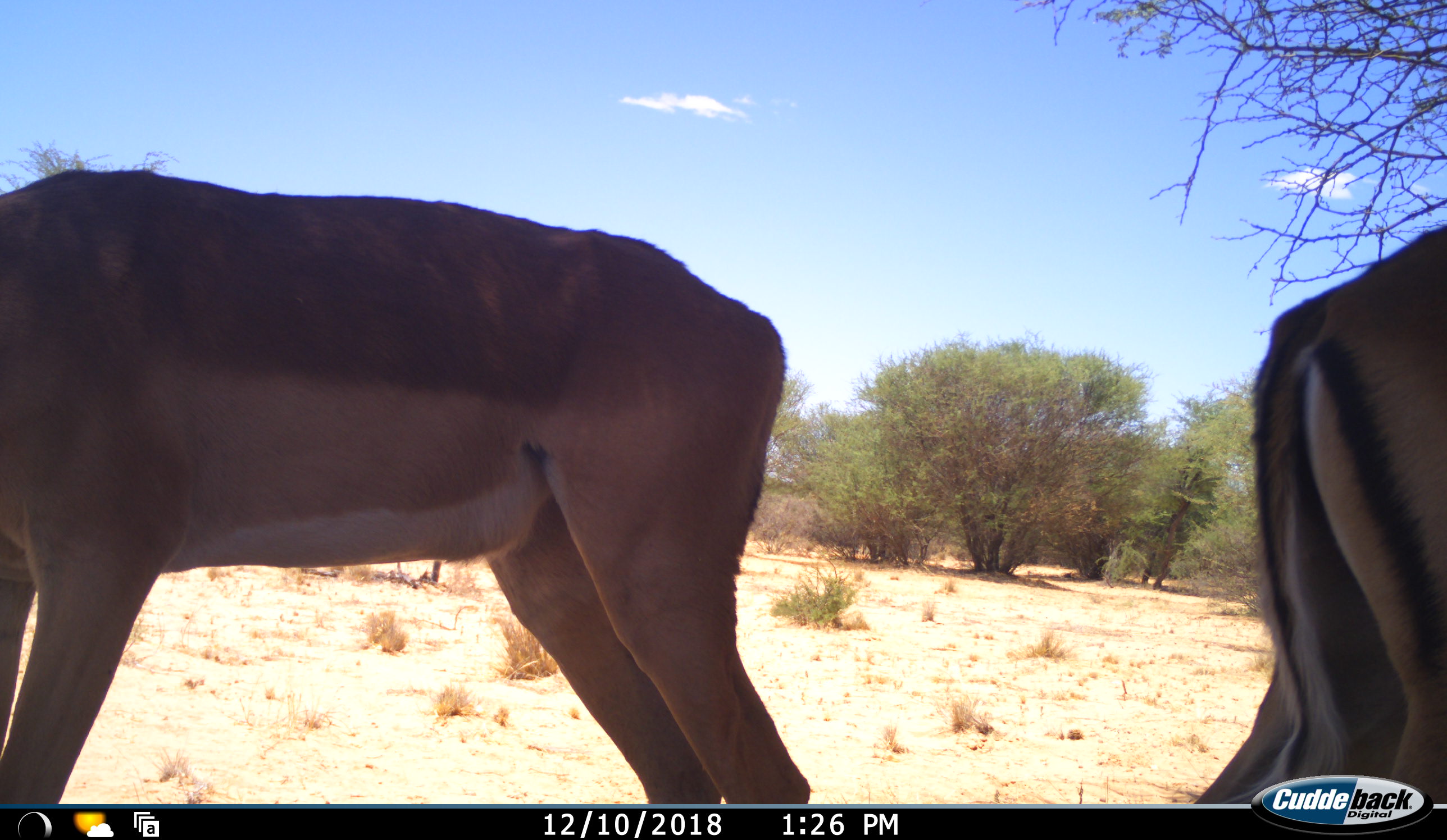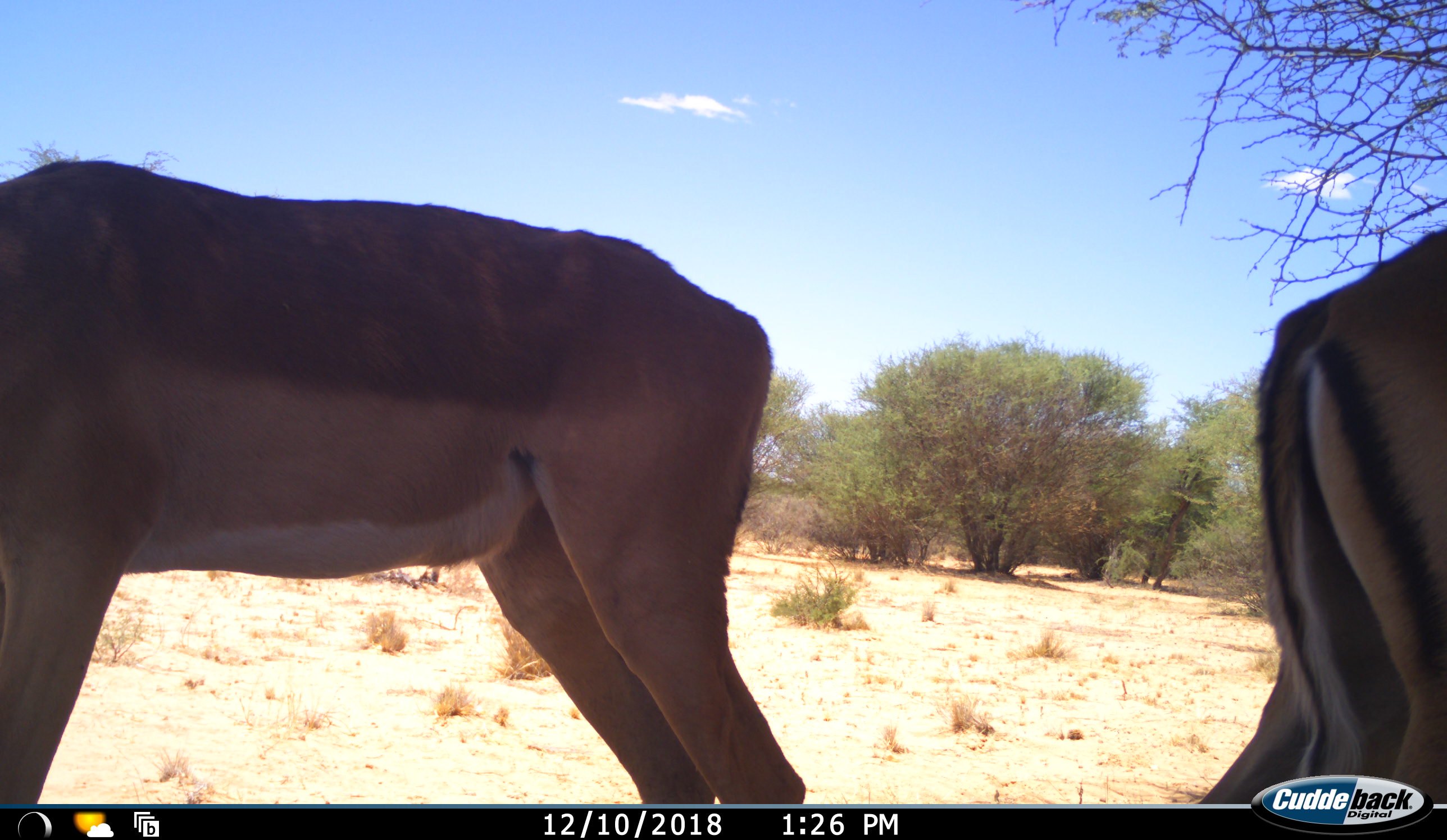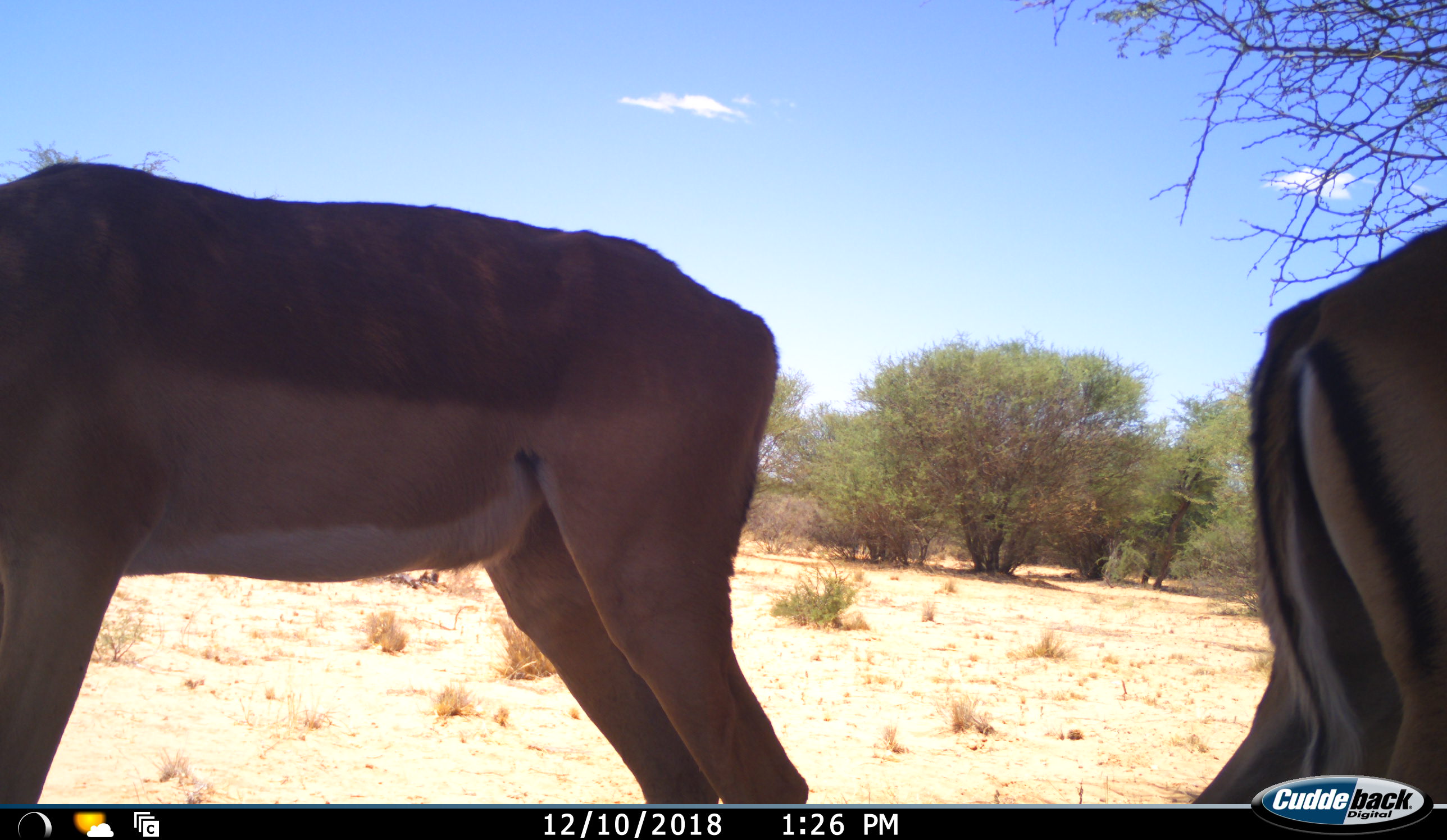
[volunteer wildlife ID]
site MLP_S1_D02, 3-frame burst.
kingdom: Animalia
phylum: Chordata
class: Mammalia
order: Artiodactyla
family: Bovidae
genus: Aepyceros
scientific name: Aepyceros melampus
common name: impala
Impala (Aepyceros melampus), count 2. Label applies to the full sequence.